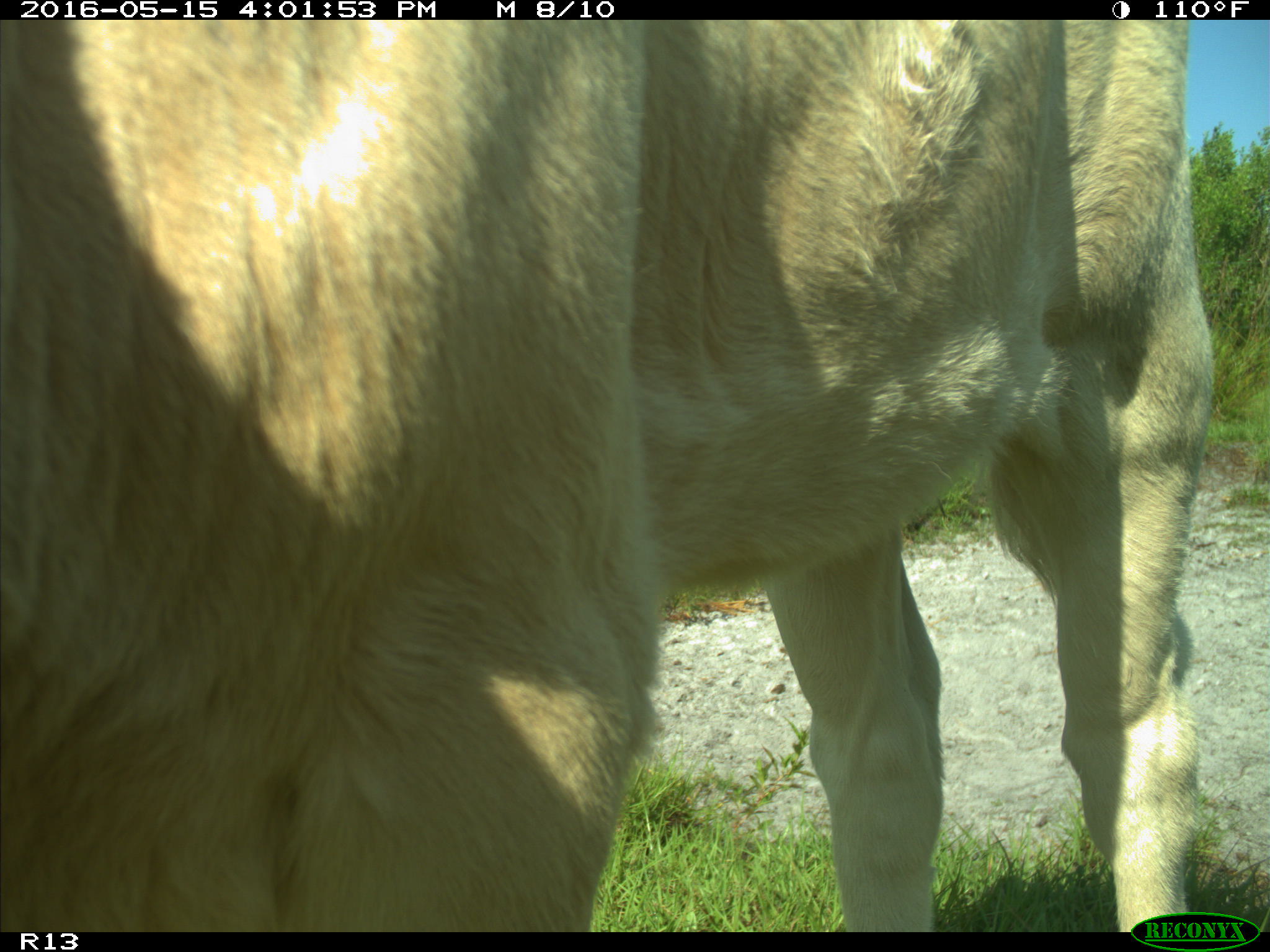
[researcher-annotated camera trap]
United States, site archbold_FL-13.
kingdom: Animalia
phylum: Chordata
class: Mammalia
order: Artiodactyla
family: Bovidae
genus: Bos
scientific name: Bos taurus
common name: domestic cow